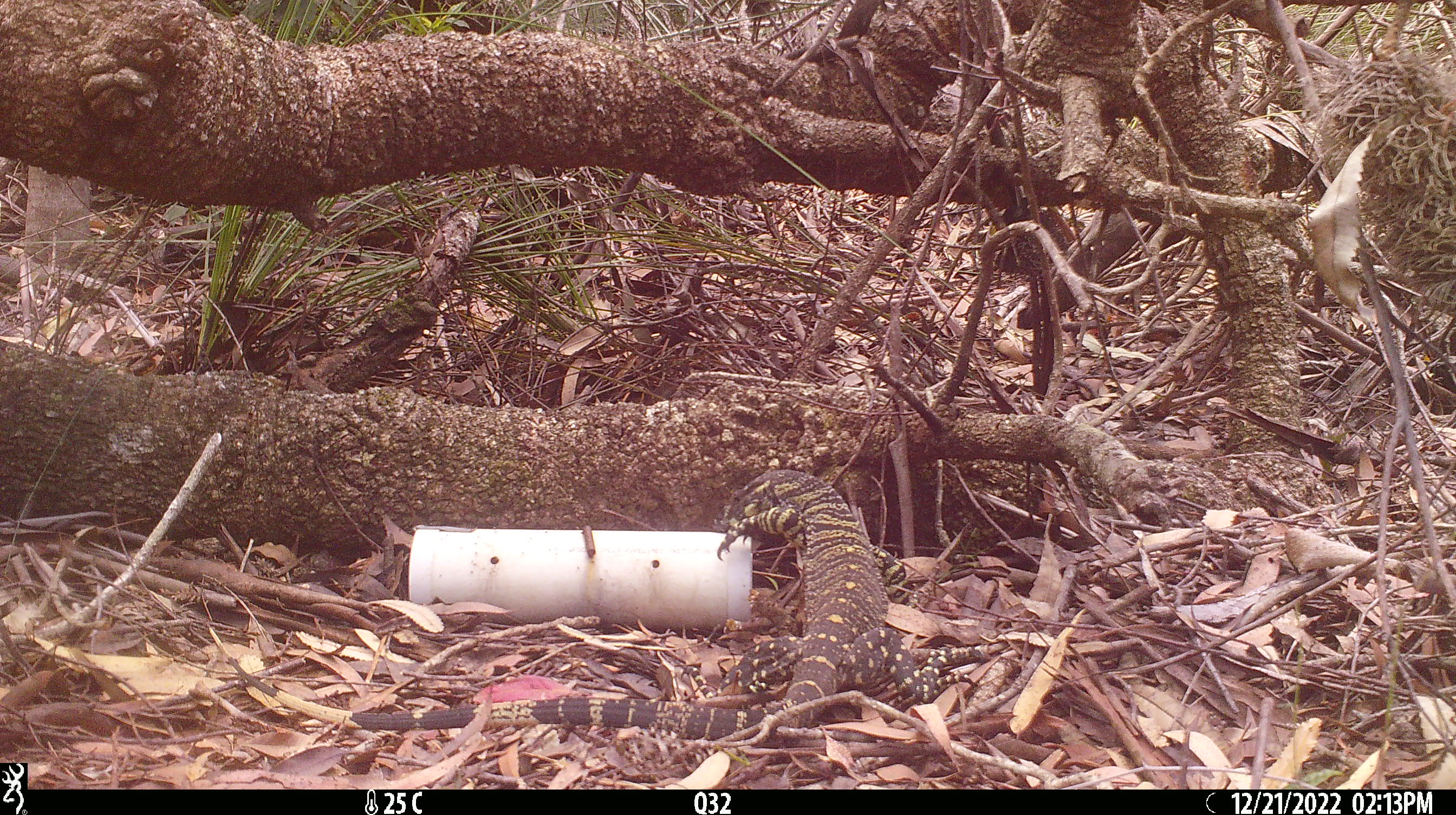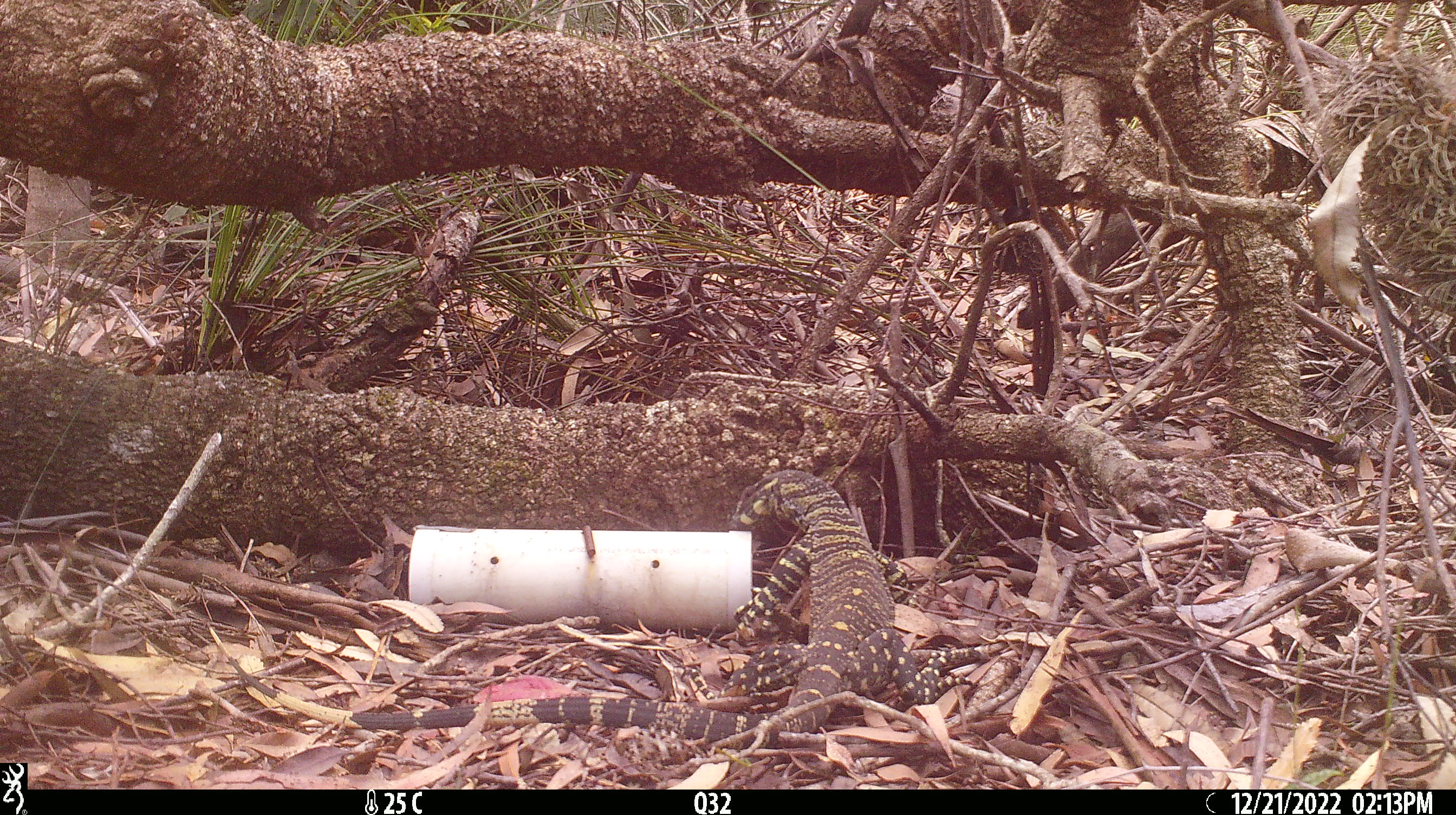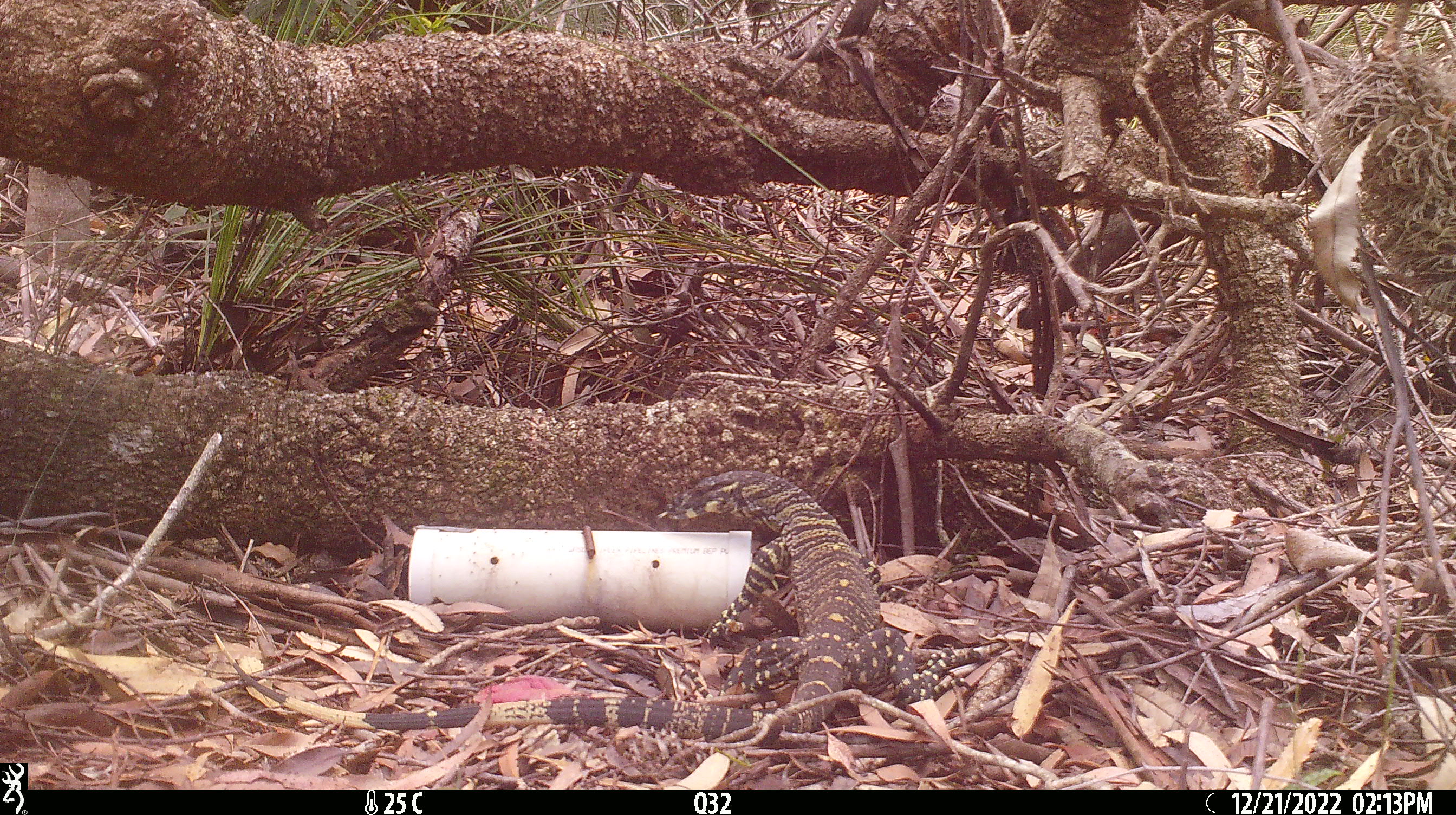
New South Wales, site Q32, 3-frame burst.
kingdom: Animalia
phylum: Chordata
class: Reptilia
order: Squamata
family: Varanidae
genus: Varanus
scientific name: Varanus varius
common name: lace monitor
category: goanna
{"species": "goanna (lace monitor) (Varanus varius)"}